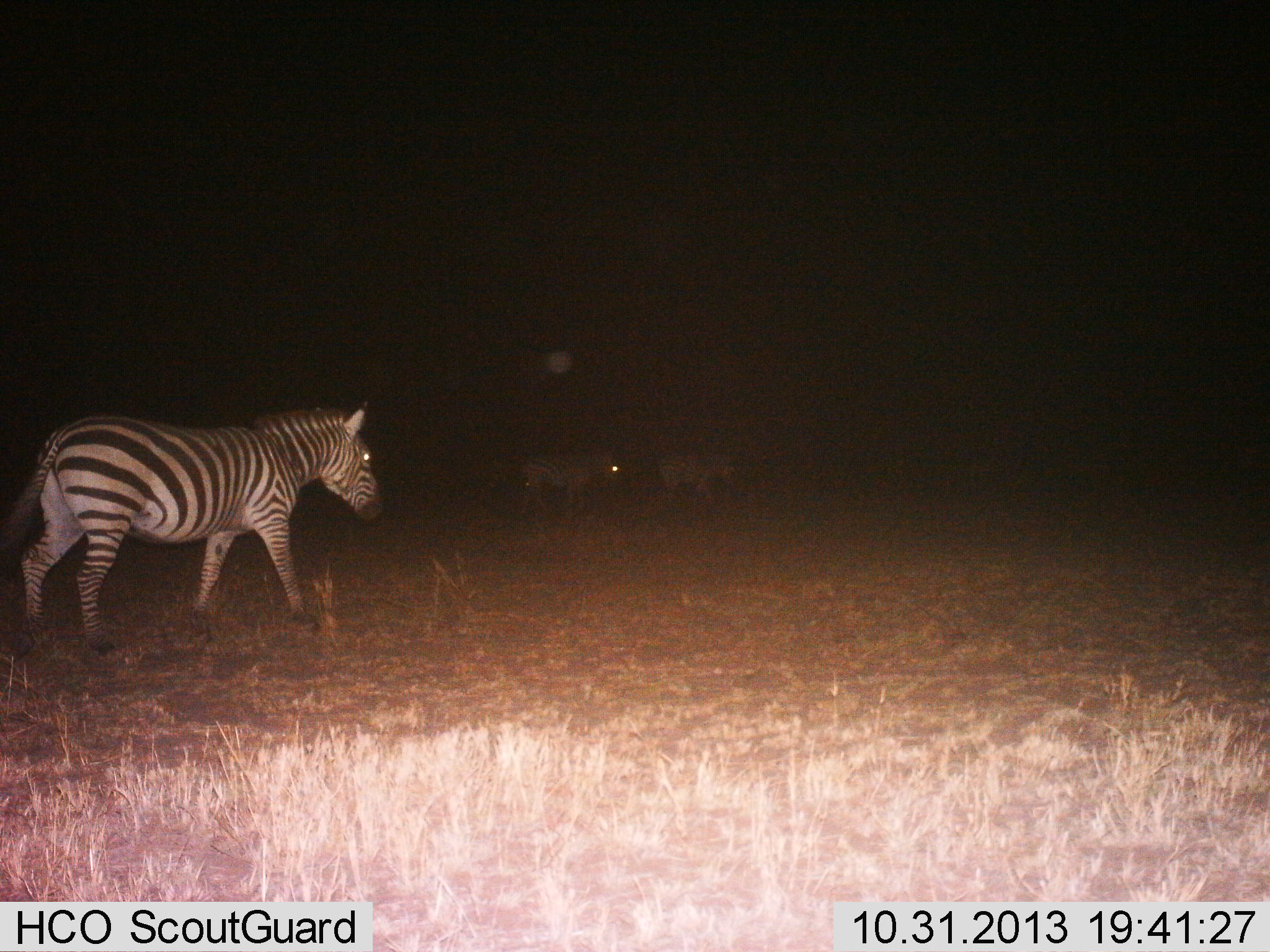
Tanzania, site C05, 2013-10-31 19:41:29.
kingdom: Animalia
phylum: Chordata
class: Mammalia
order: Perissodactyla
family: Equidae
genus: Equus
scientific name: Equus quagga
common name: plains zebra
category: zebra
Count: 3.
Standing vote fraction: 10%.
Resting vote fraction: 0%.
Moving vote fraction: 100%.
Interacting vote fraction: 0%.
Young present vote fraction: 0%.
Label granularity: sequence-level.